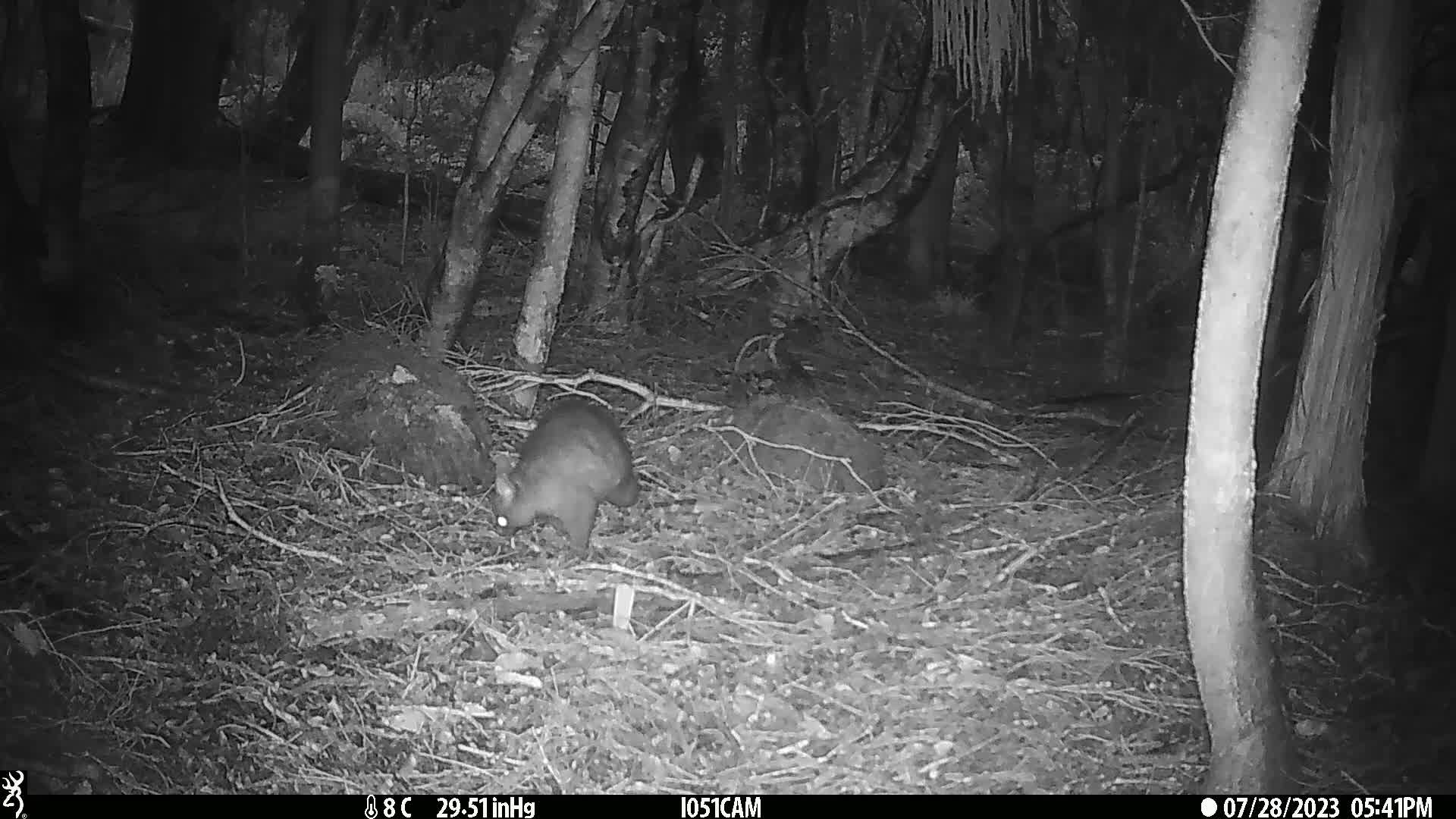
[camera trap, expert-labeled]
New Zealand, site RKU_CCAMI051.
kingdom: Animalia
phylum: Chordata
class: Mammalia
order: Diprotodontia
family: Phalangeridae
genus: Trichosurus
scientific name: Trichosurus vulpecula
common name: common brushtail possum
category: possum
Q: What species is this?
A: Possum (common brushtail possum) (Trichosurus vulpecula).